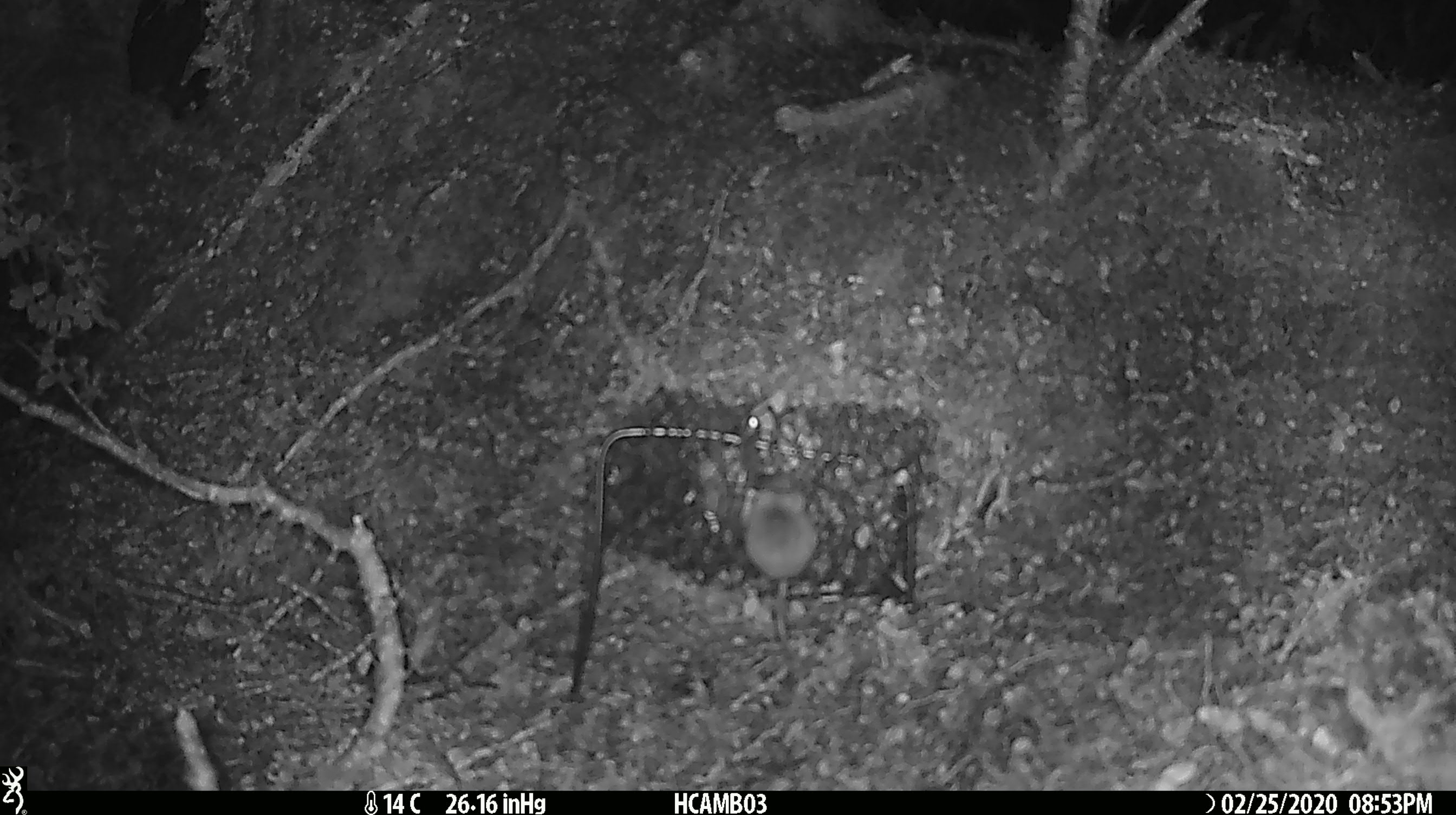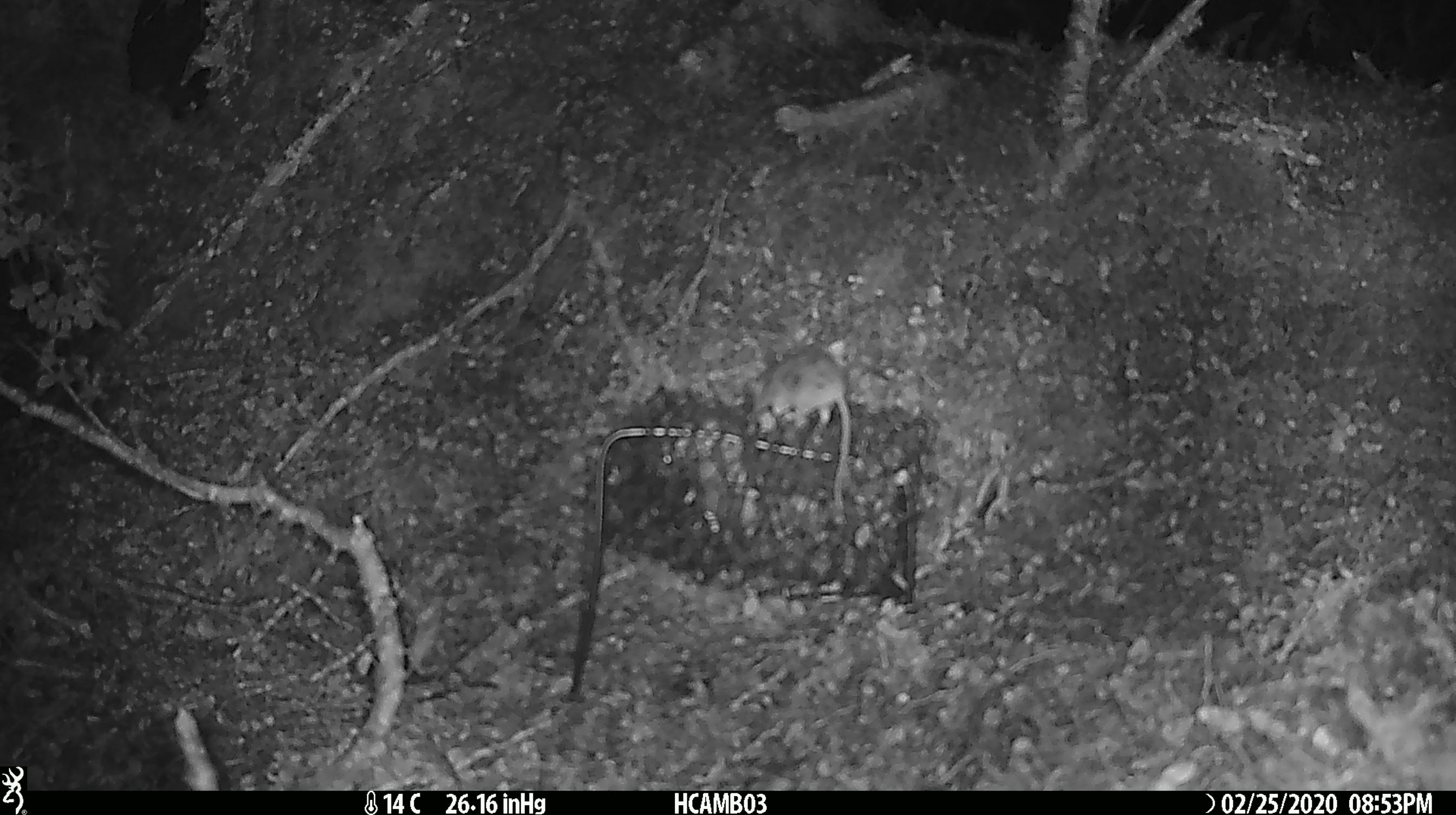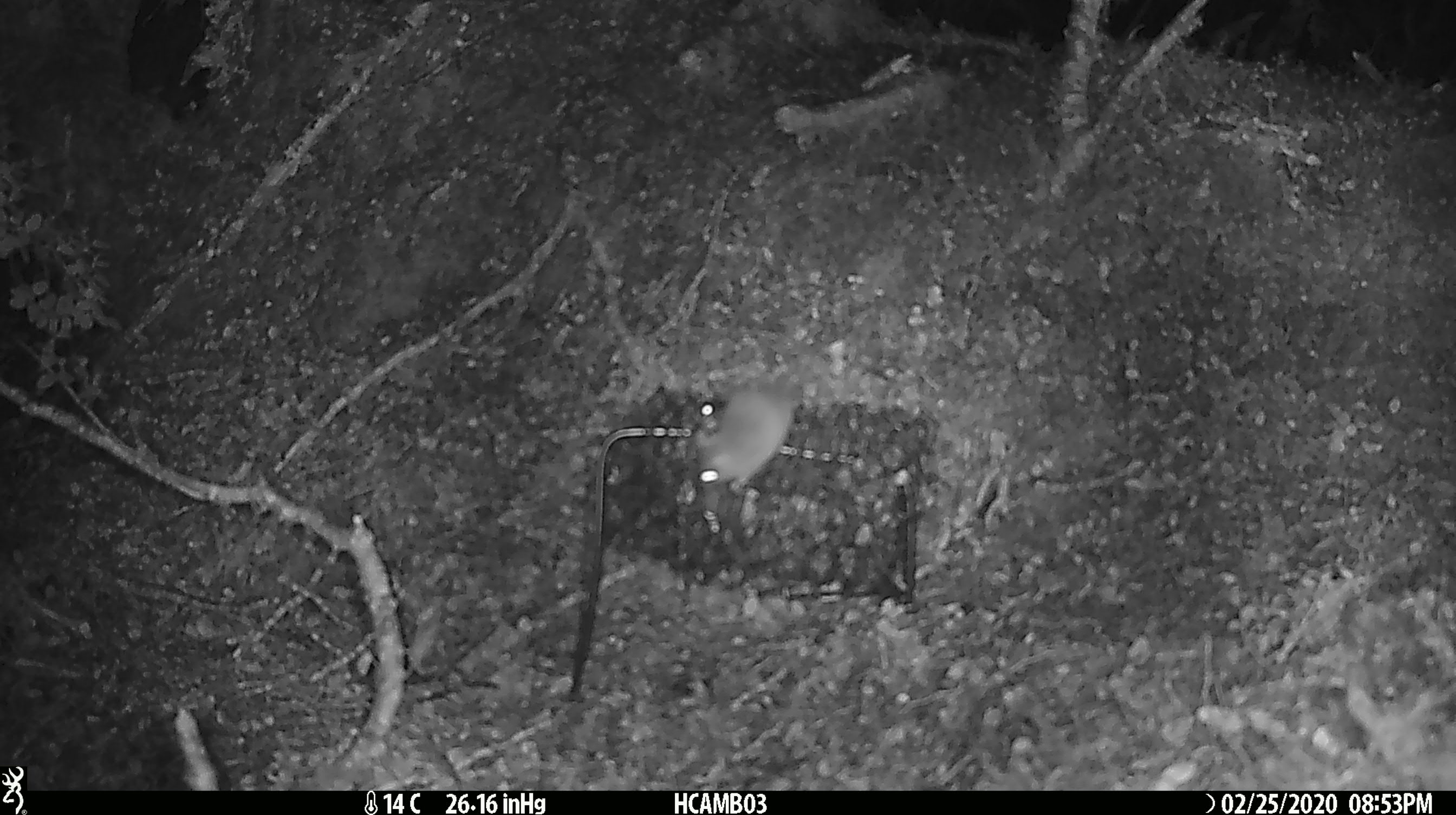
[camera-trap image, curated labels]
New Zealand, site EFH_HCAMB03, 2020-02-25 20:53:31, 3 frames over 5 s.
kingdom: Animalia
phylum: Chordata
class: Mammalia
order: Rodentia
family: Muridae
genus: Mus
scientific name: Mus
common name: mouse